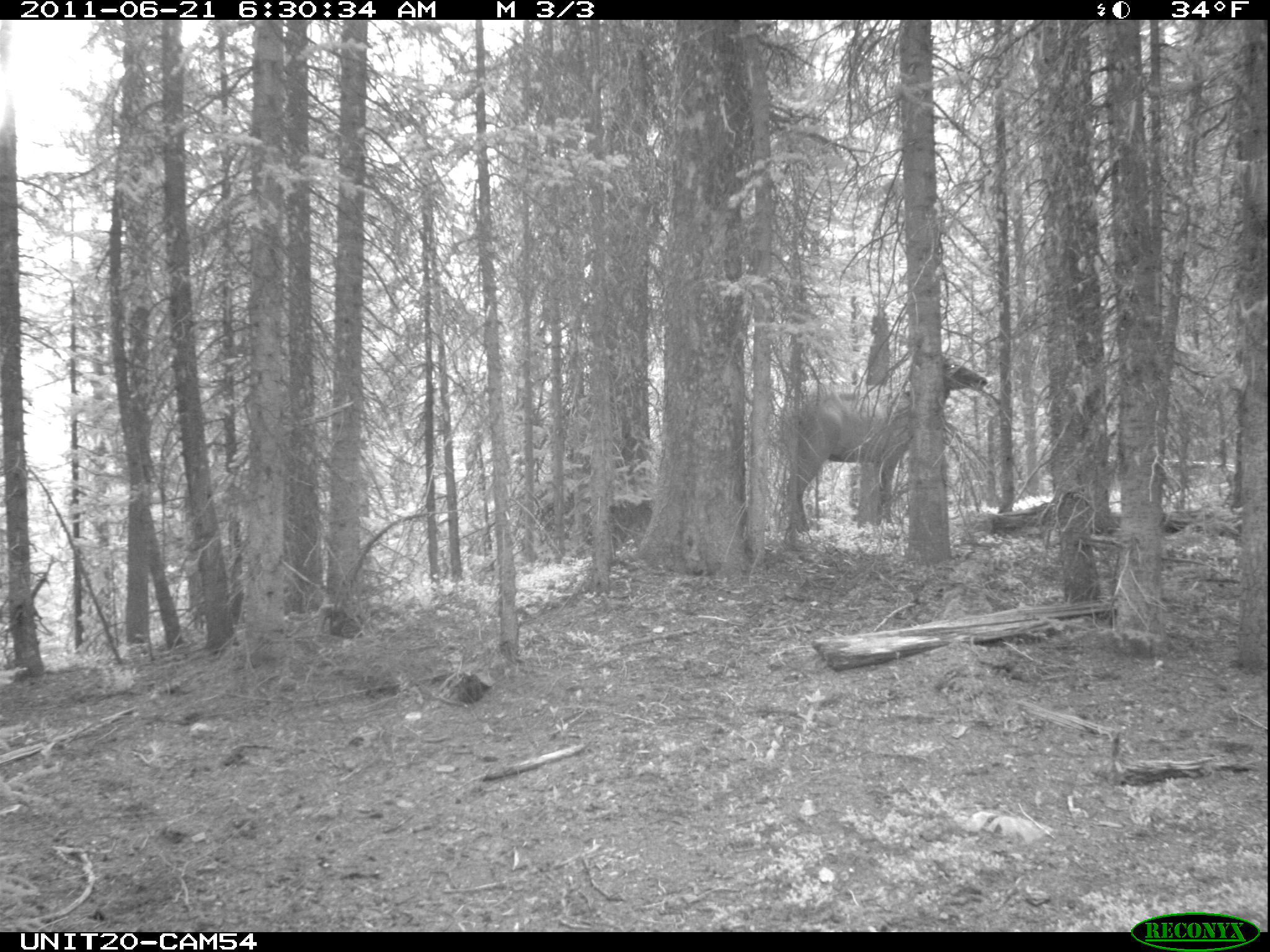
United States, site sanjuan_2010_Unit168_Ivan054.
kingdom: Animalia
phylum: Chordata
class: Mammalia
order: Artiodactyla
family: Cervidae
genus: Cervus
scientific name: Cervus elaphus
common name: red deer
Cervus elaphus (red deer).